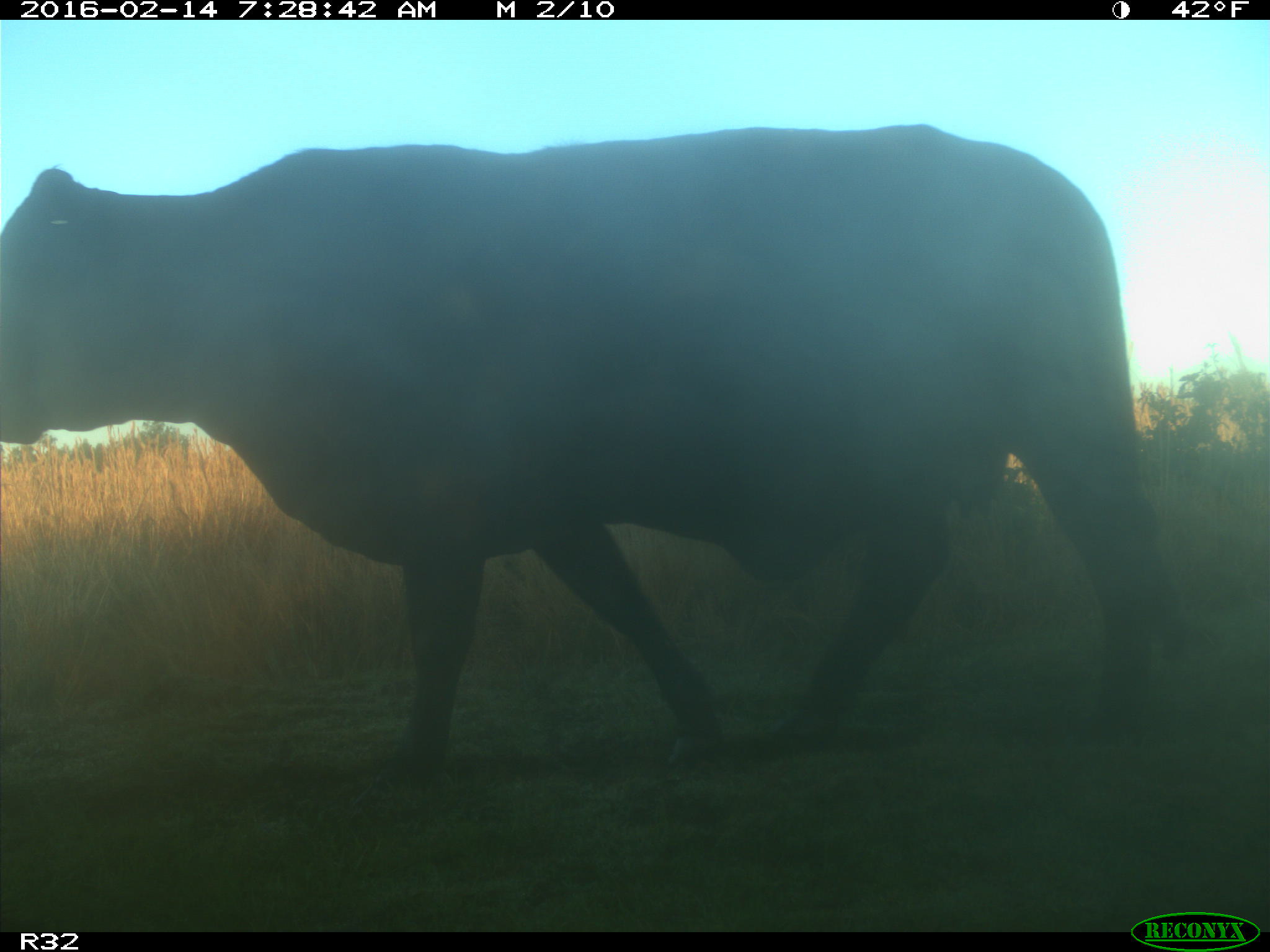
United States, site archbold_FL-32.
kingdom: Animalia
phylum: Chordata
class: Mammalia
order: Artiodactyla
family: Bovidae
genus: Bos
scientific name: Bos taurus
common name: domestic cow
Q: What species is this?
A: Bos taurus (domestic cow).